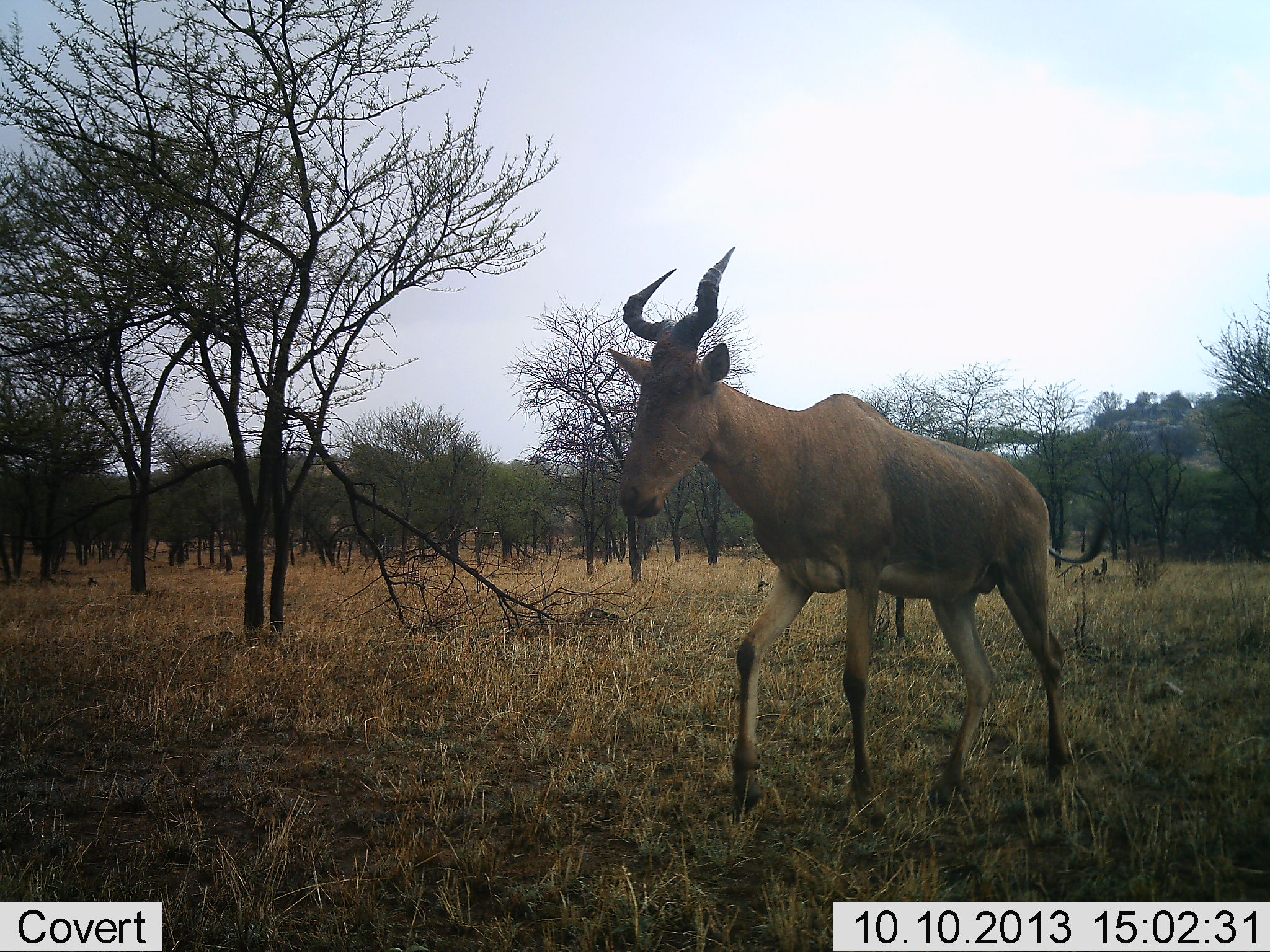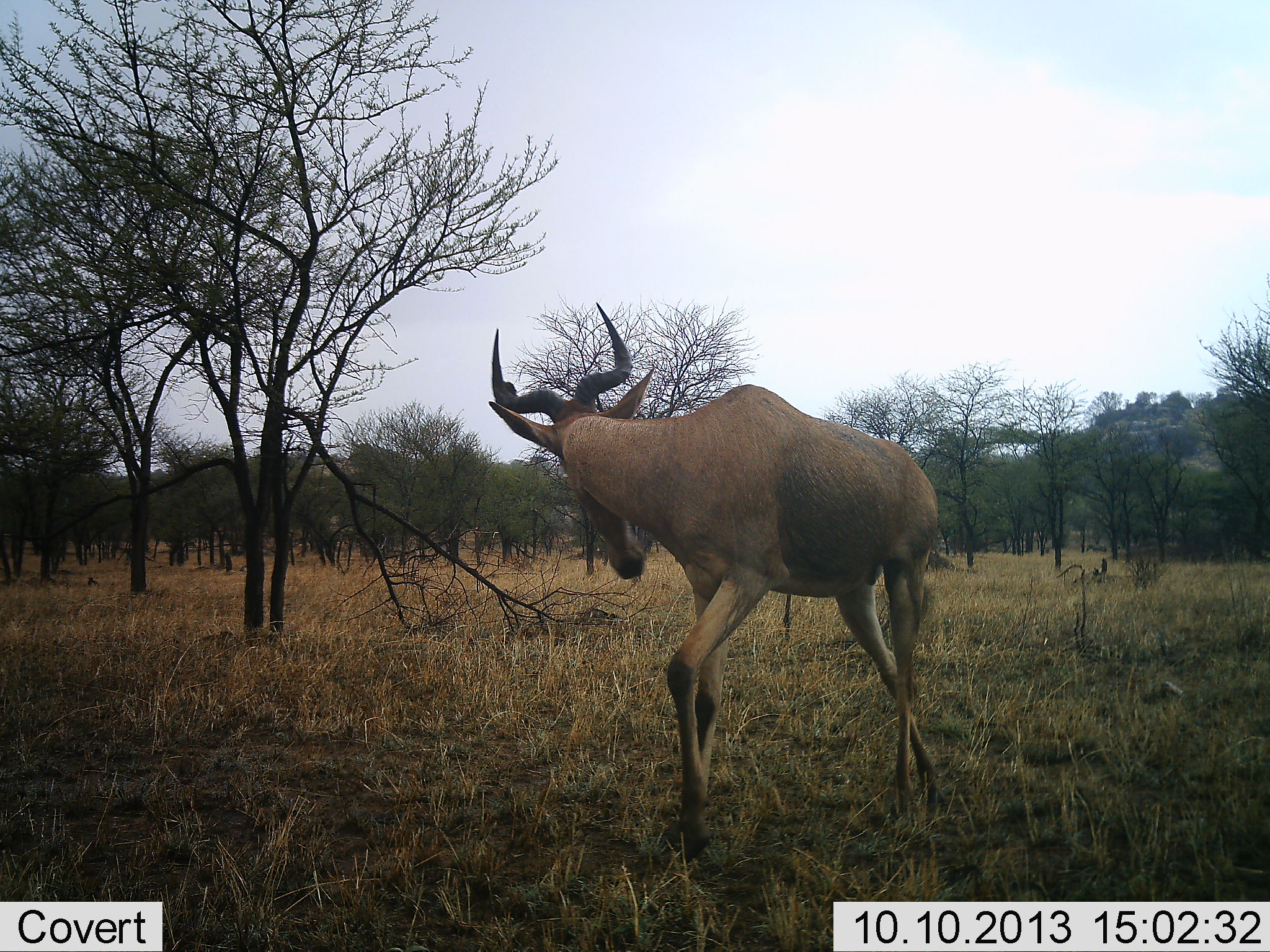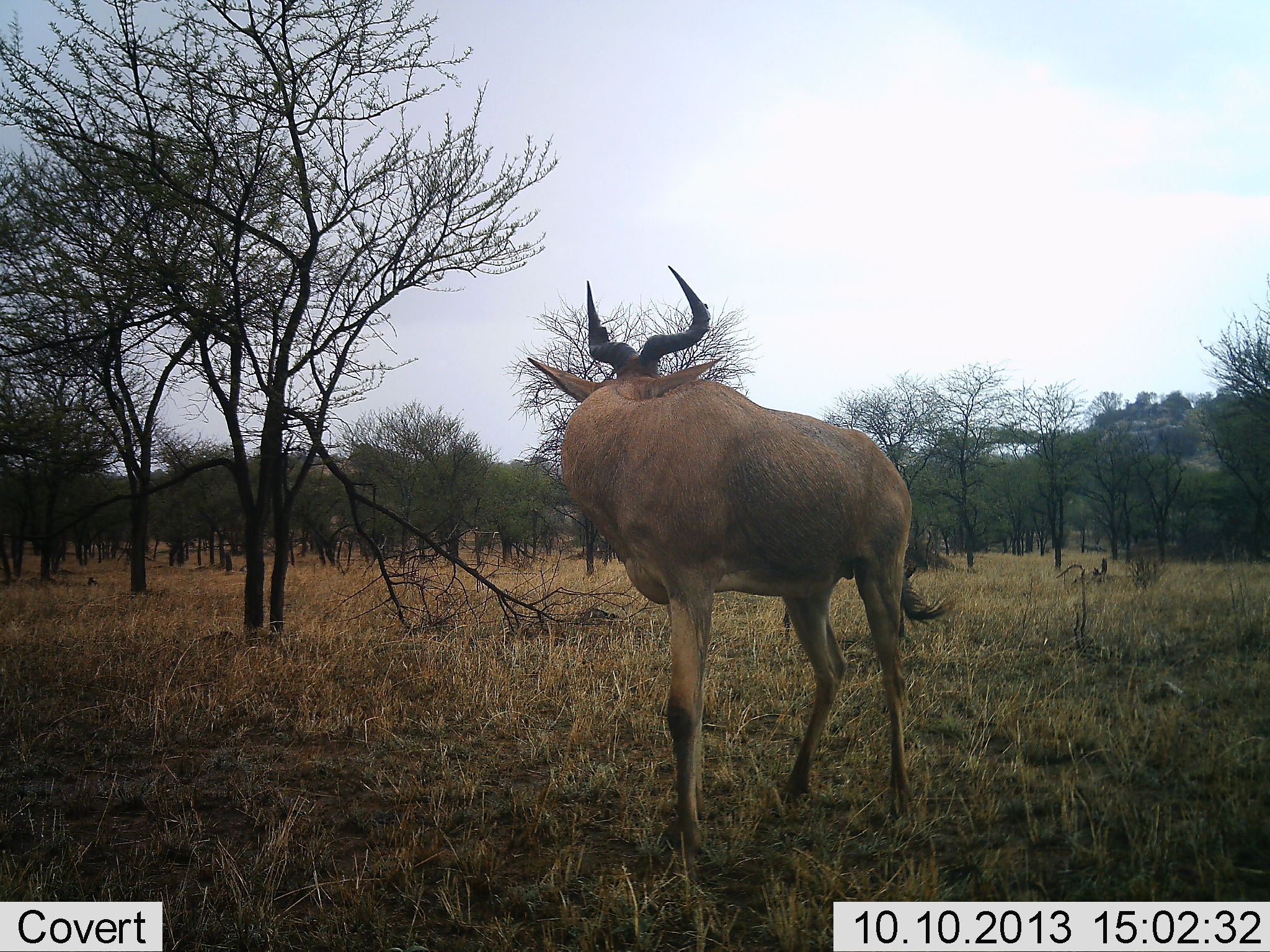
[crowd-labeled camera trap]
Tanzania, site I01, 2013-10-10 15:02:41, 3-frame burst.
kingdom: Animalia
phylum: Chordata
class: Mammalia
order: Artiodactyla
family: Bovidae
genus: Alcelaphus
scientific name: Alcelaphus buselaphus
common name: hartebeest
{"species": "hartebeest (Alcelaphus buselaphus)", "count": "1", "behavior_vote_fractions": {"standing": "40%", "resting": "0%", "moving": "80%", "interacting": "0%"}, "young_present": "0%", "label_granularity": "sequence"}